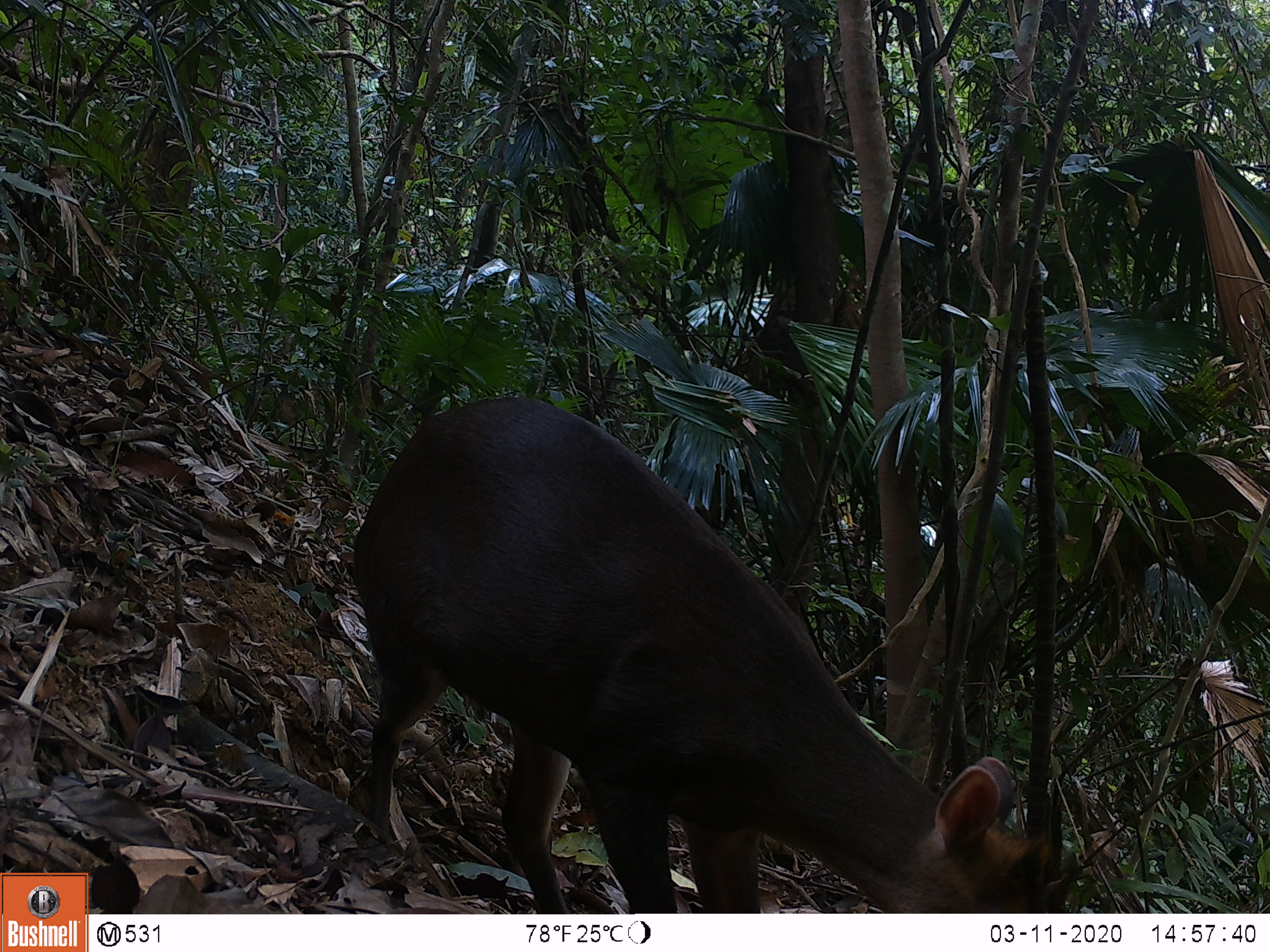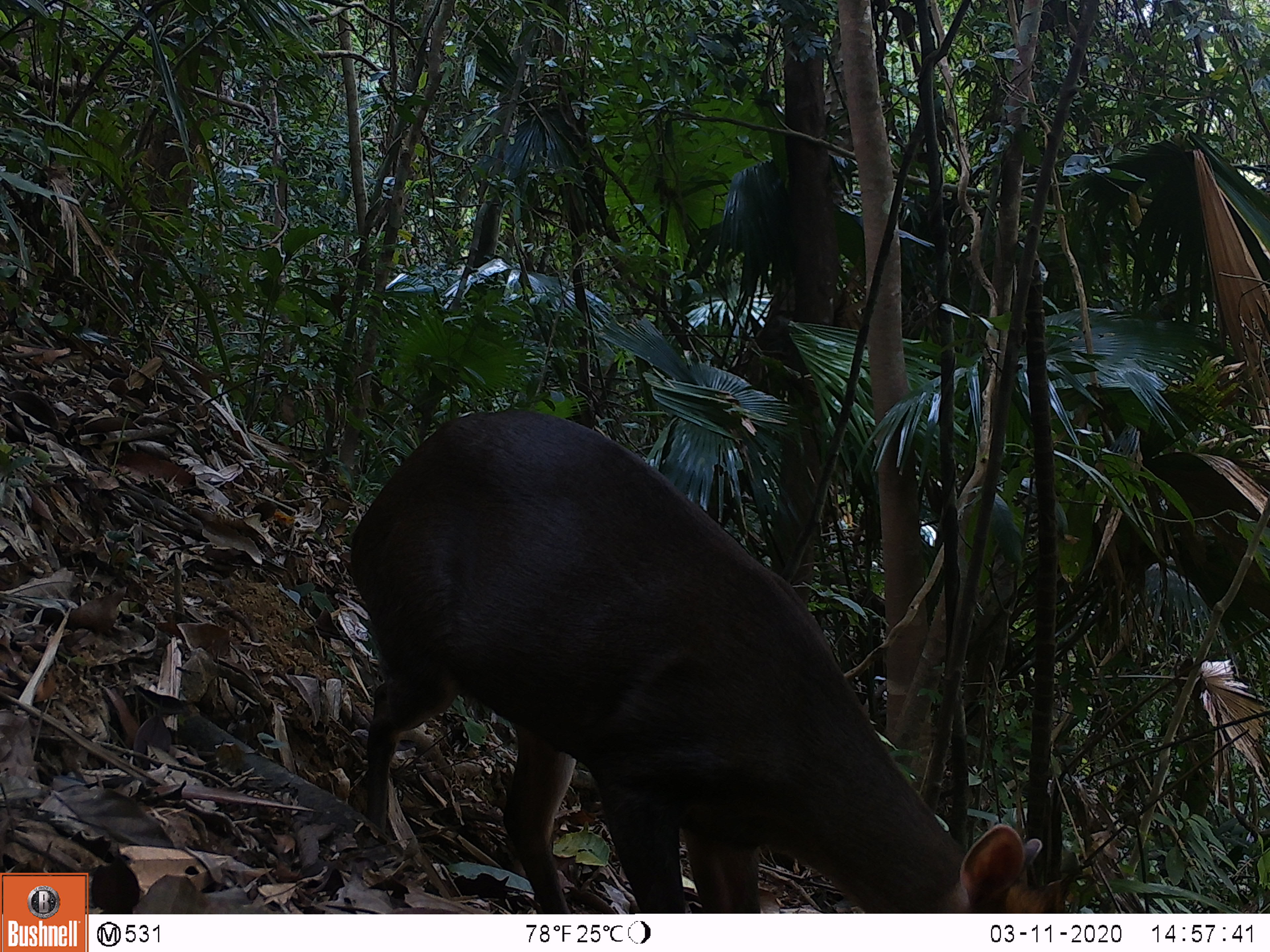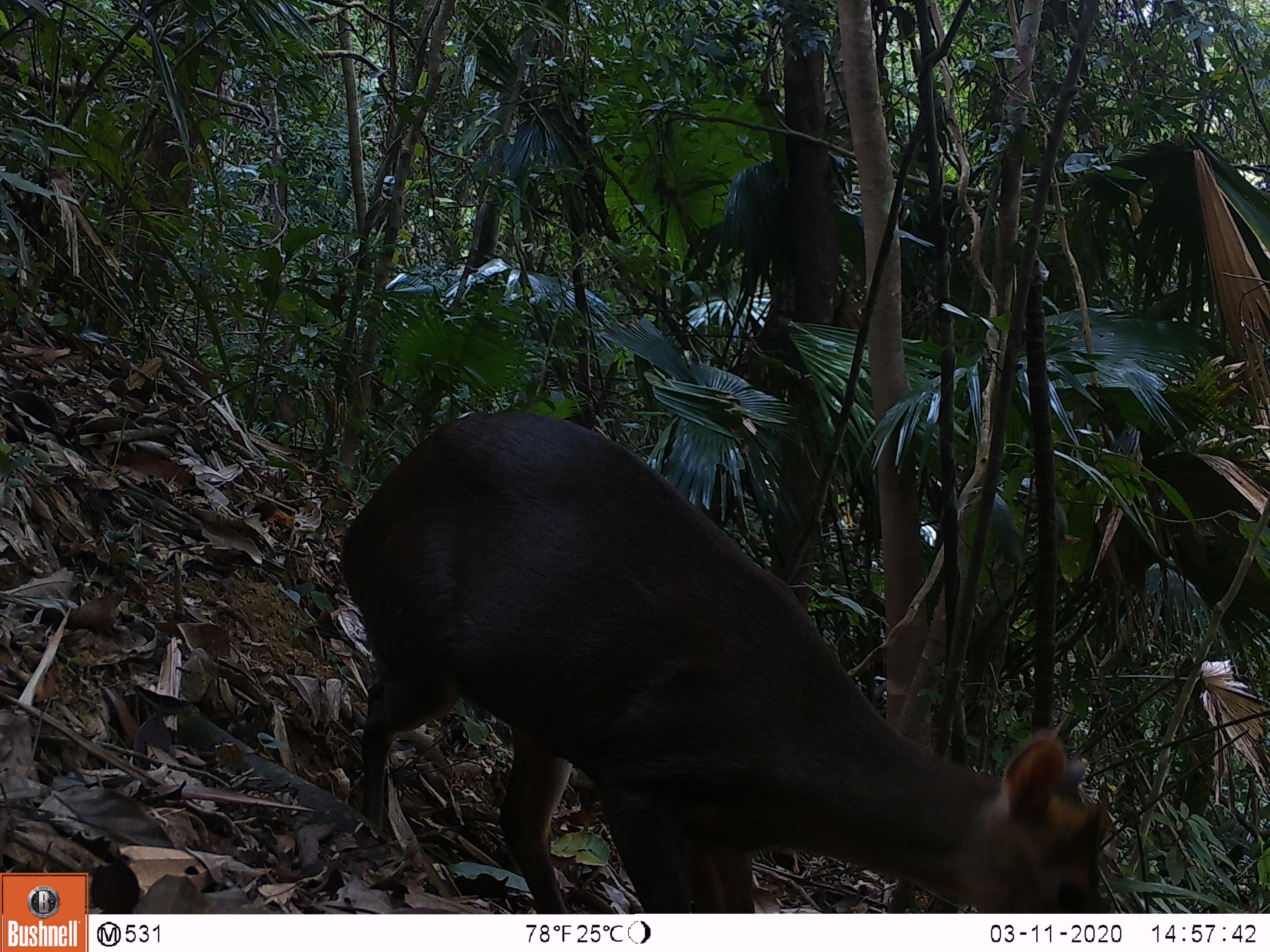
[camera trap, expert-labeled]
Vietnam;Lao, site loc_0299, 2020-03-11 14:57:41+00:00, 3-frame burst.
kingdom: Animalia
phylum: Chordata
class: Mammalia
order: Artiodactyla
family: Cervidae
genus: Muntiacus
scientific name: Muntiacus rooseveltorum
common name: roosevelt's muntjac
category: roosevelts muntjac group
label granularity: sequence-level